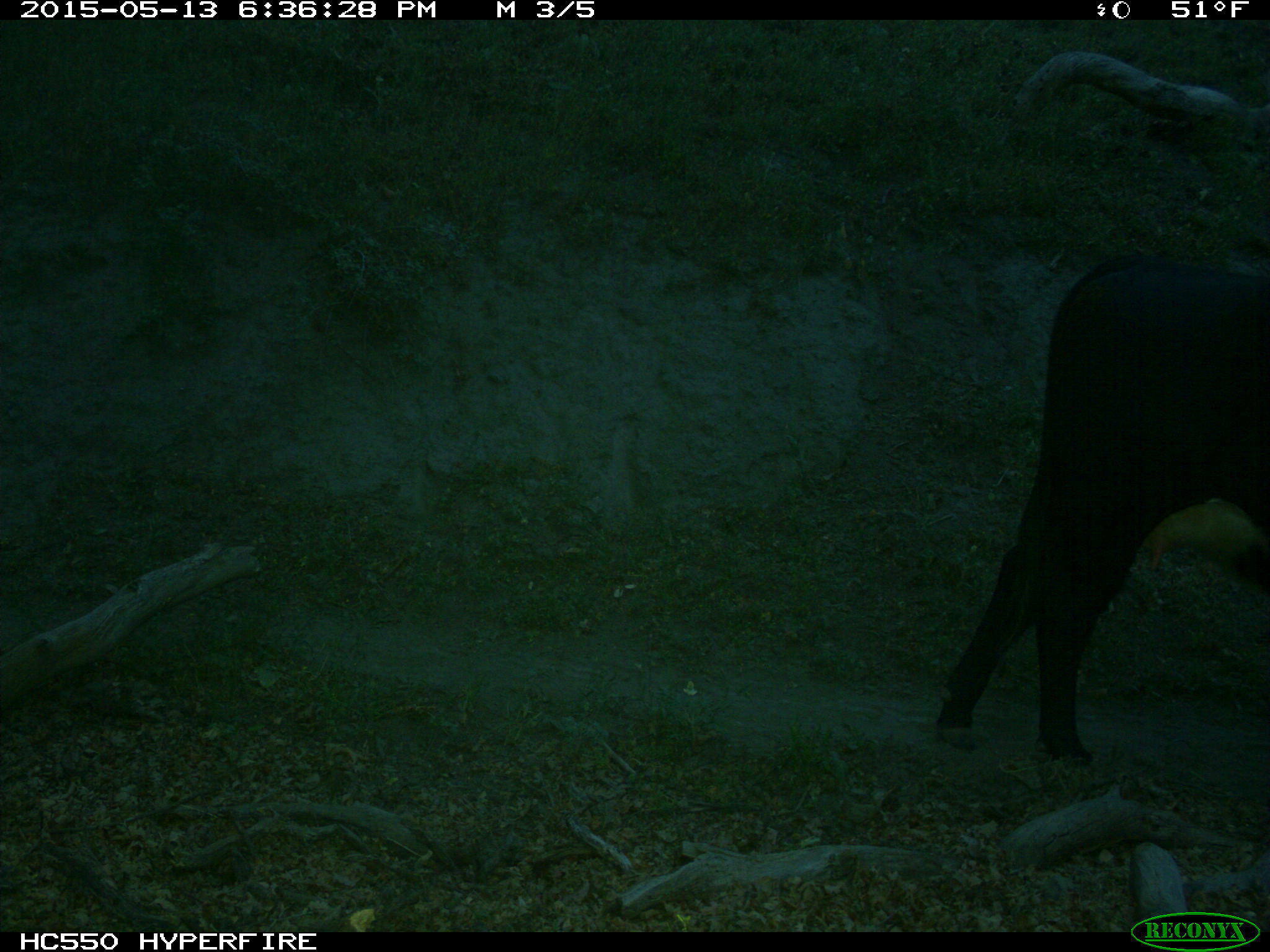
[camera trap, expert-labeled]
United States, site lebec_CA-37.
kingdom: Animalia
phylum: Chordata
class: Mammalia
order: Artiodactyla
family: Bovidae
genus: Bos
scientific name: Bos taurus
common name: domestic cow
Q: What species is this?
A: Bos taurus (domestic cow).